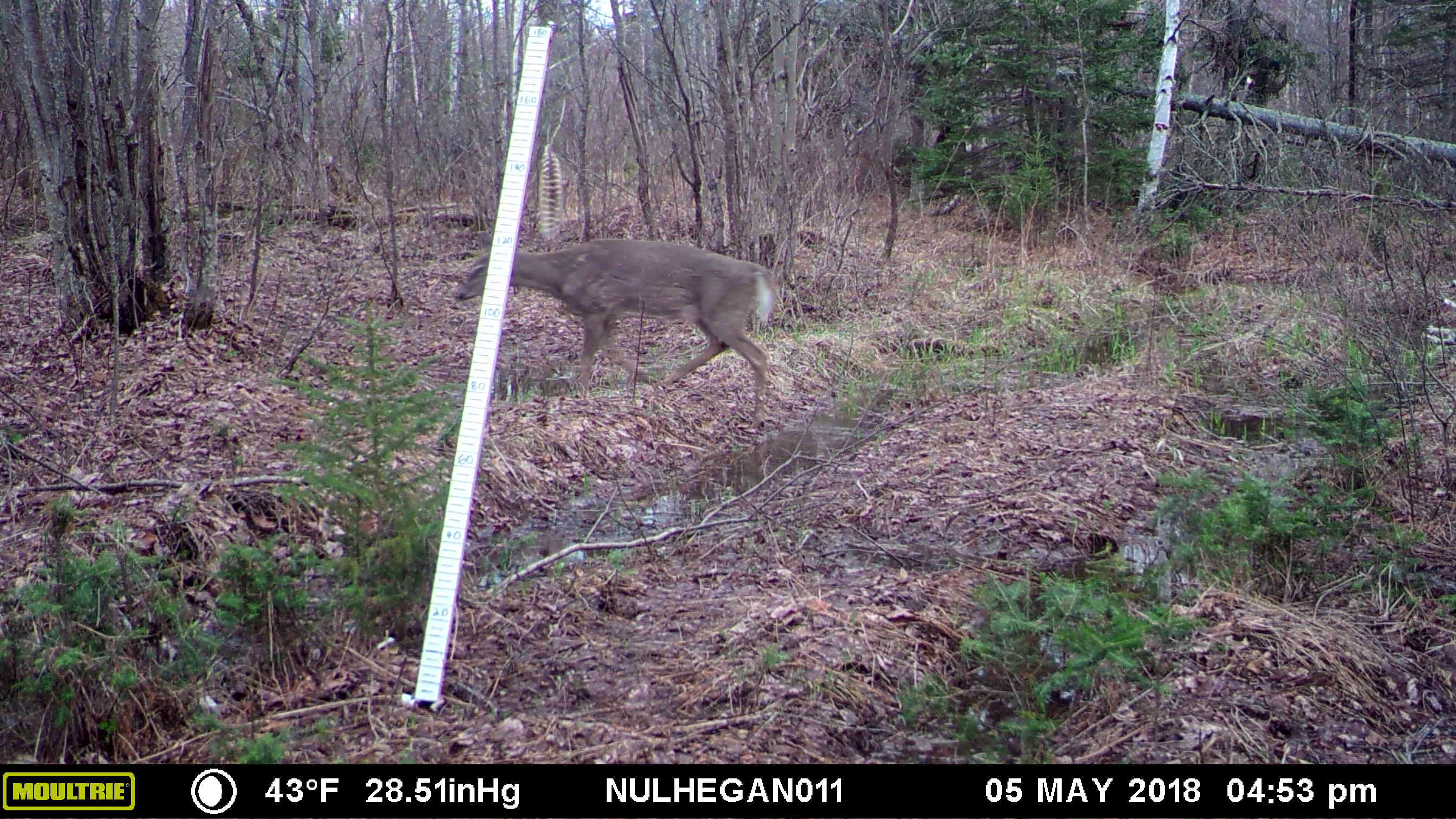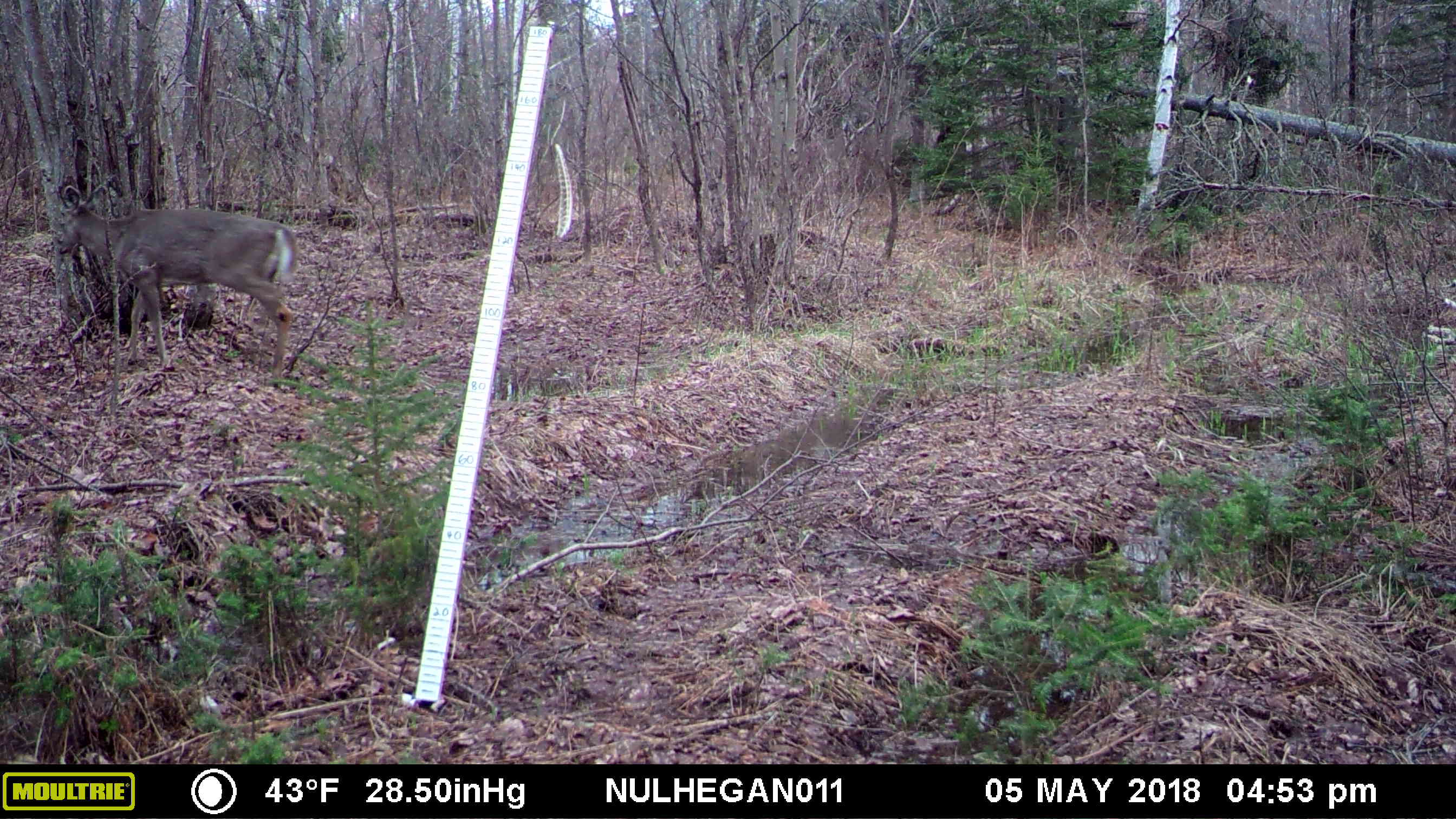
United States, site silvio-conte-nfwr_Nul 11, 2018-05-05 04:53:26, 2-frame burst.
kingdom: Animalia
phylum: Chordata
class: Mammalia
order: Artiodactyla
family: Cervidae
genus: Odocoileus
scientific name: Odocoileus virginianus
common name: white-tailed deer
White-tailed deer (Odocoileus virginianus).